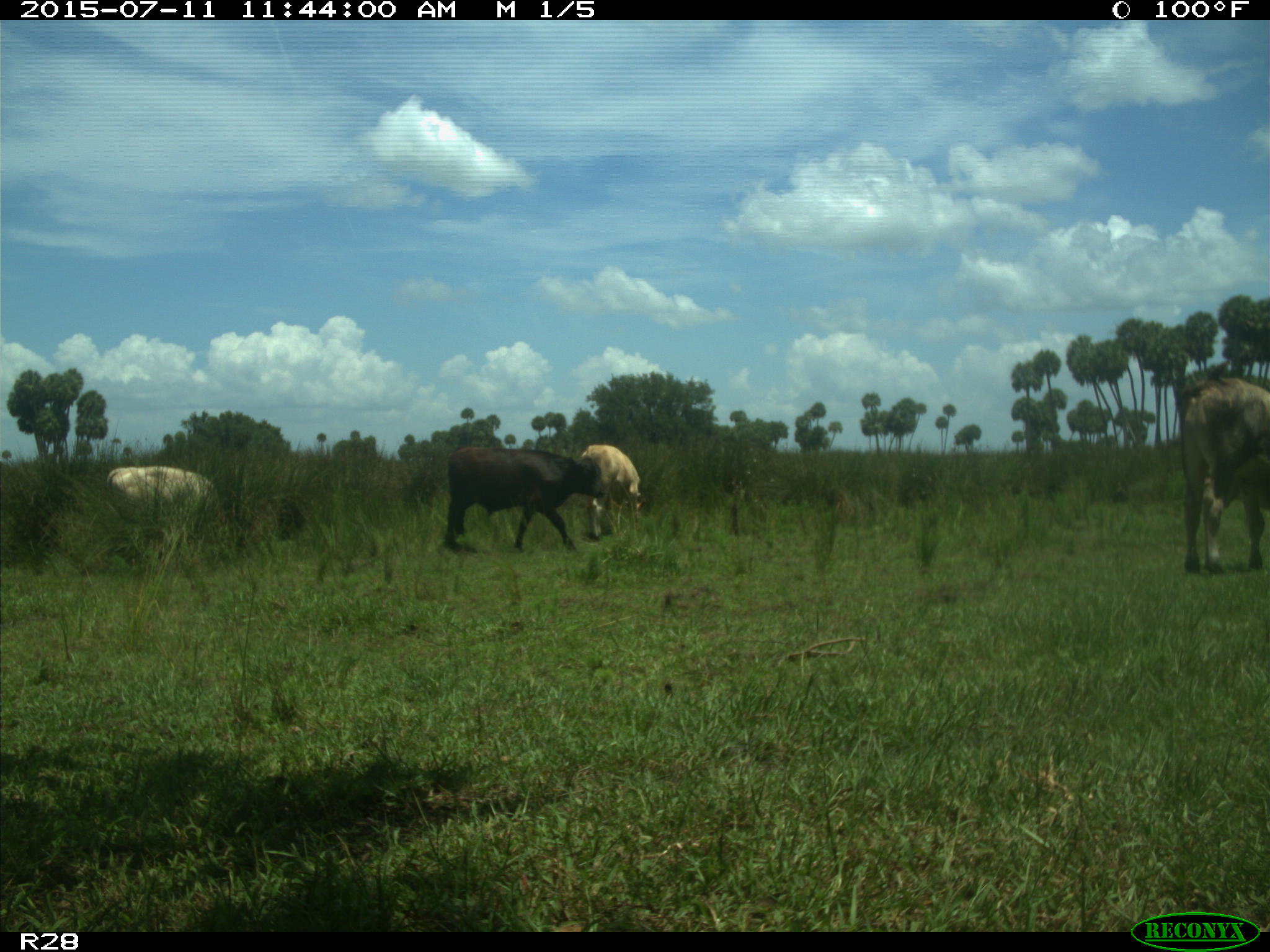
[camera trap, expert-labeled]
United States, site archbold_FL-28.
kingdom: Animalia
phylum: Chordata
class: Mammalia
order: Artiodactyla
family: Bovidae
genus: Bos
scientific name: Bos taurus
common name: domestic cow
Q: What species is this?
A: Bos taurus (domestic cow).